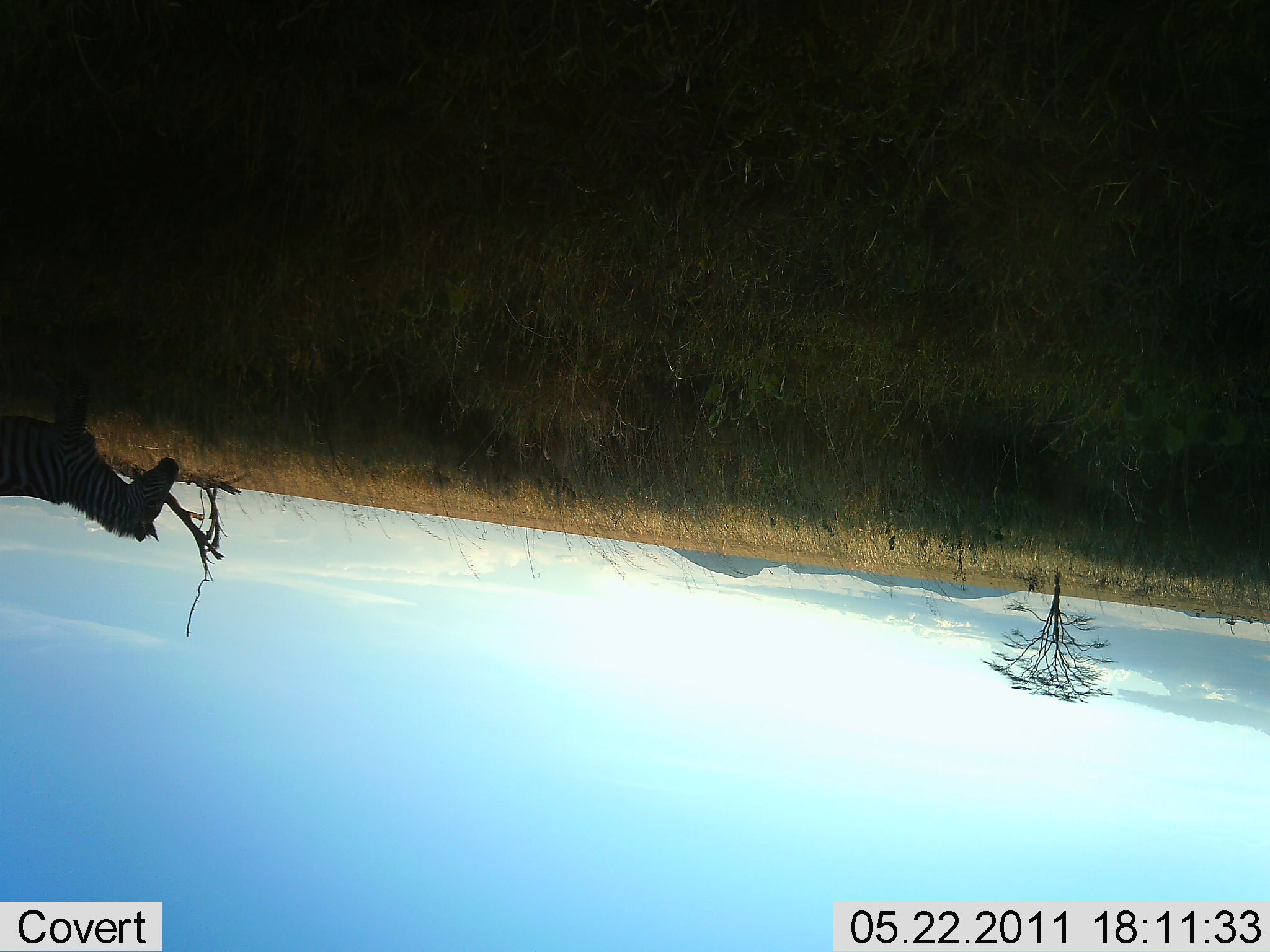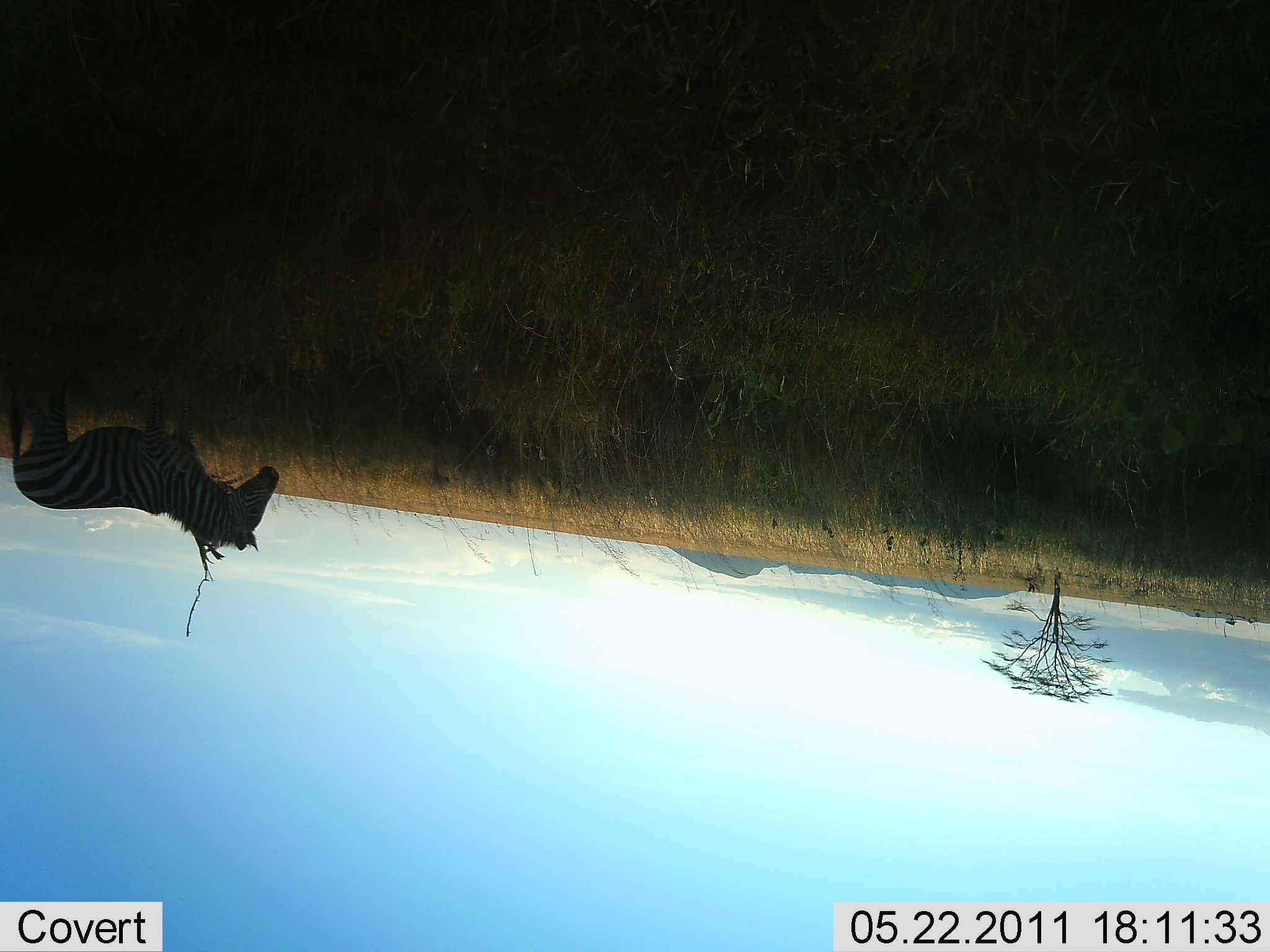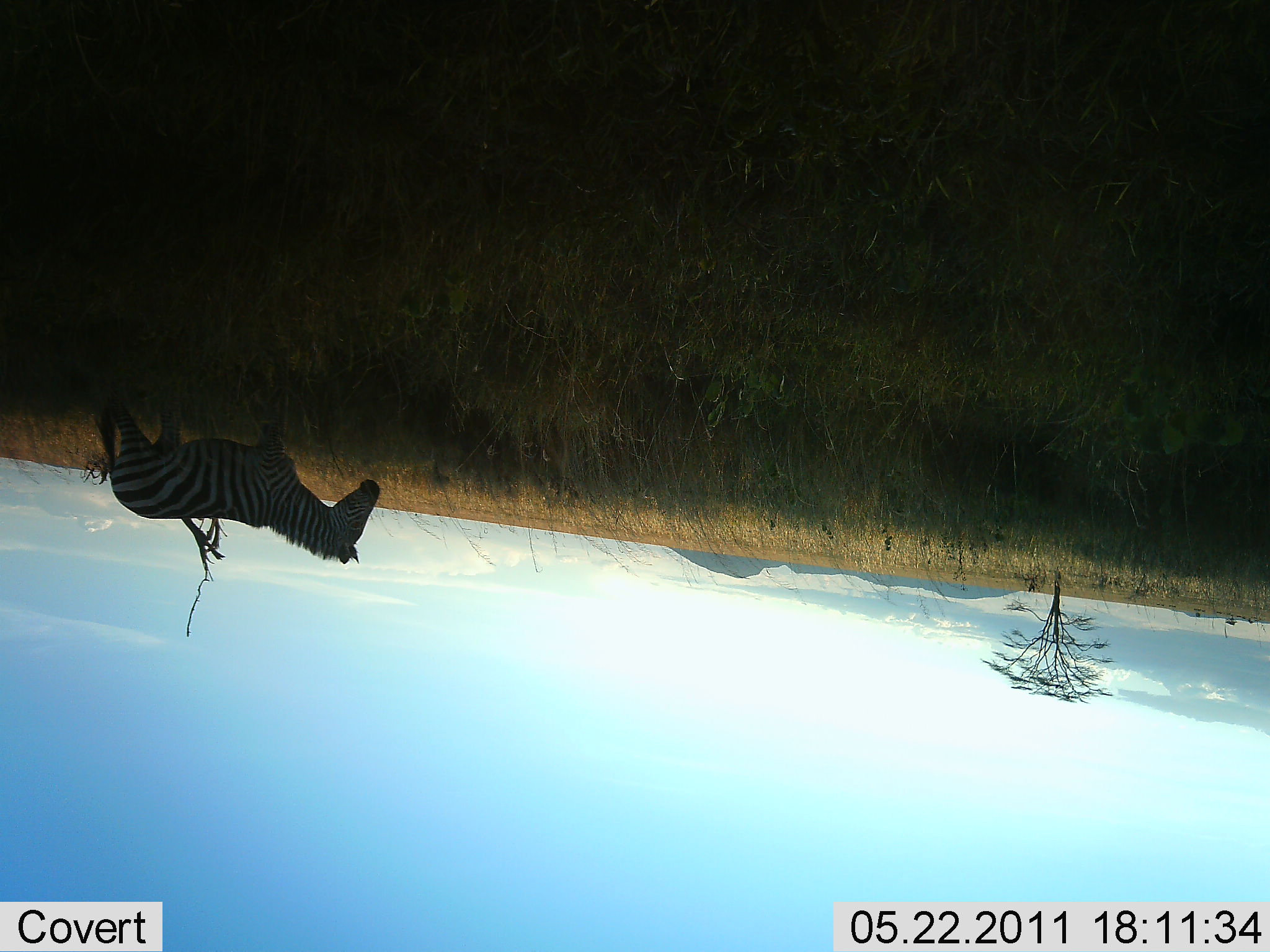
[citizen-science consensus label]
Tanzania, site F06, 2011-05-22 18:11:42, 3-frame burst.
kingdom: Animalia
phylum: Chordata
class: Mammalia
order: Perissodactyla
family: Equidae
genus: Equus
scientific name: Equus quagga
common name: plains zebra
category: zebra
Zebra (plains zebra) (Equus quagga), count 1. Behavior (volunteer vote fractions): standing 10%, resting 0%, moving 100%, interacting 0%. Young present (vote fraction): 0%. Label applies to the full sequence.